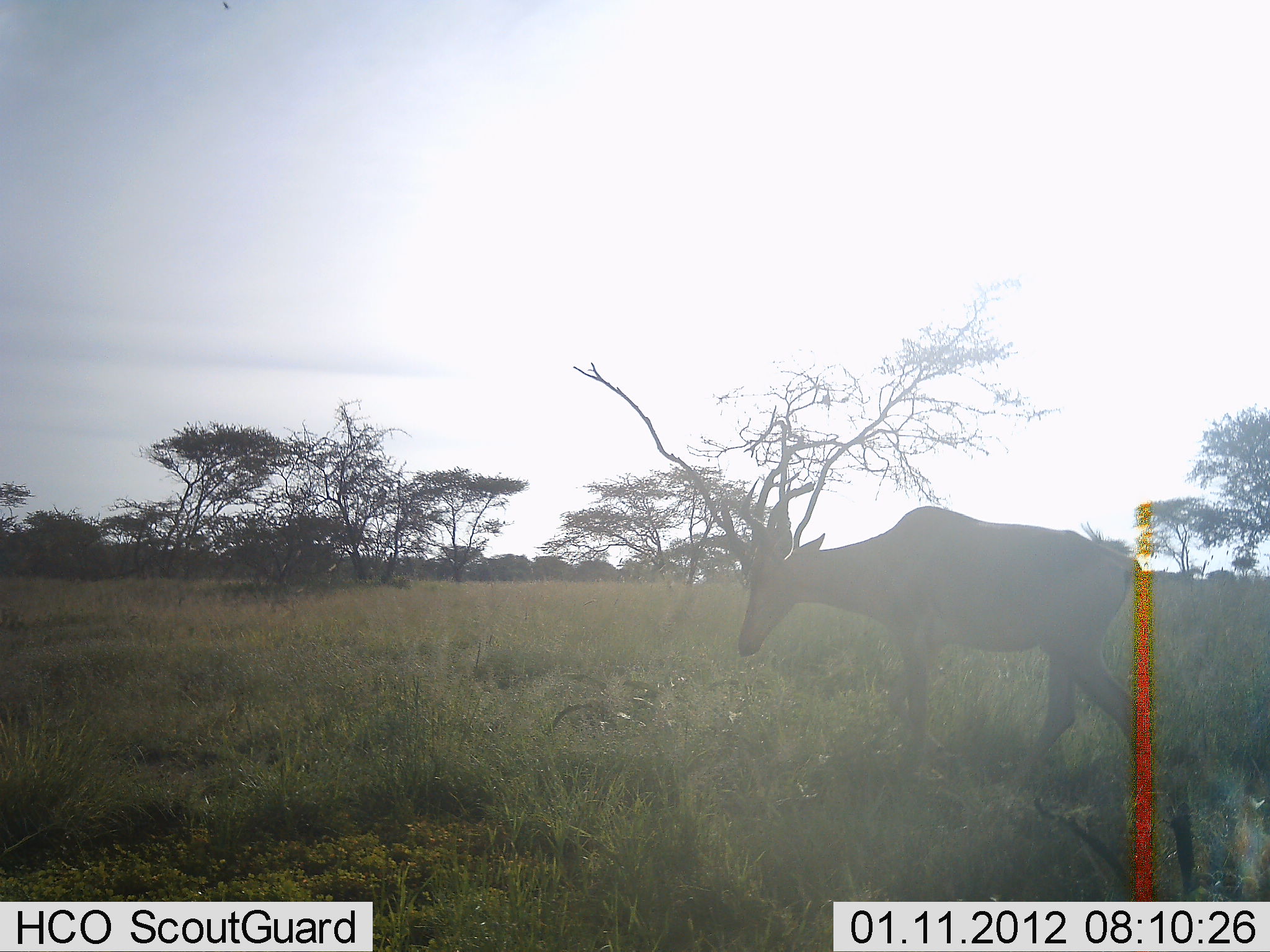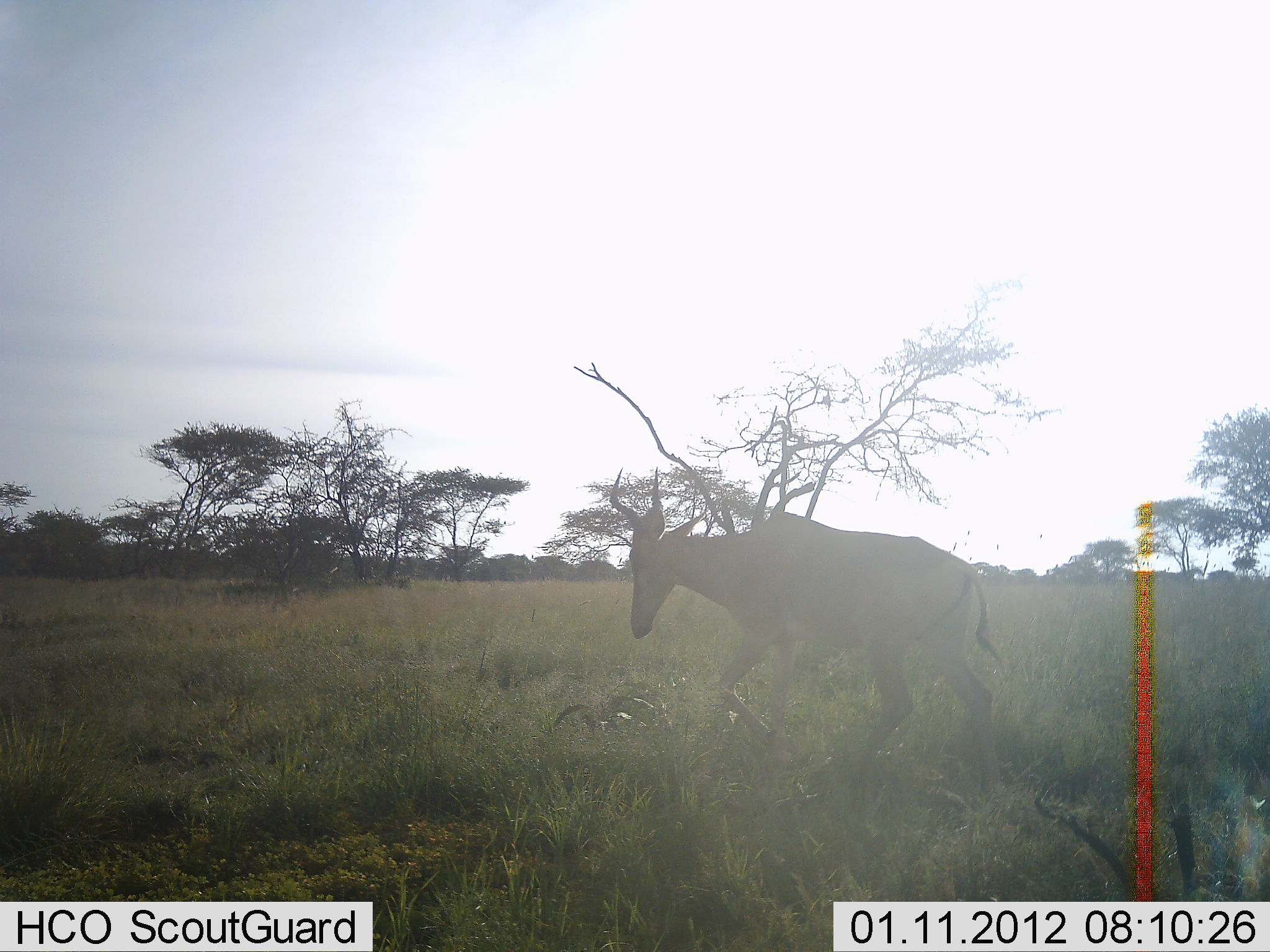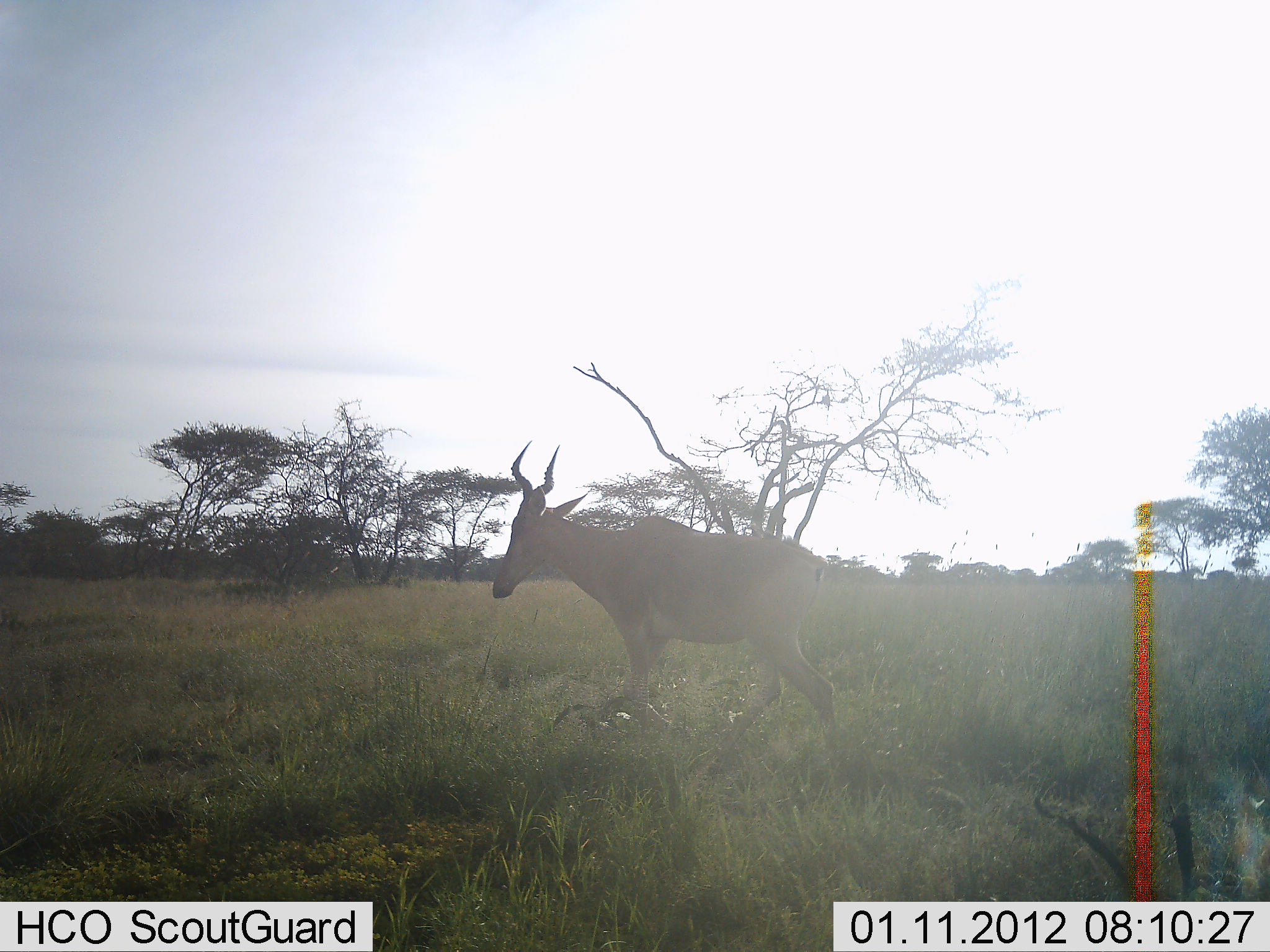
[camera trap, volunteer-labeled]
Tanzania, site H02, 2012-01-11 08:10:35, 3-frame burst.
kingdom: Animalia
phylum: Chordata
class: Mammalia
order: Artiodactyla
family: Bovidae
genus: Alcelaphus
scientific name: Alcelaphus buselaphus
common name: hartebeest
Hartebeest (Alcelaphus buselaphus), count 1. Behavior (volunteer vote fractions): standing 5%, resting 0%, moving 95%, interacting 0%. Young present (vote fraction): 0%. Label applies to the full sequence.